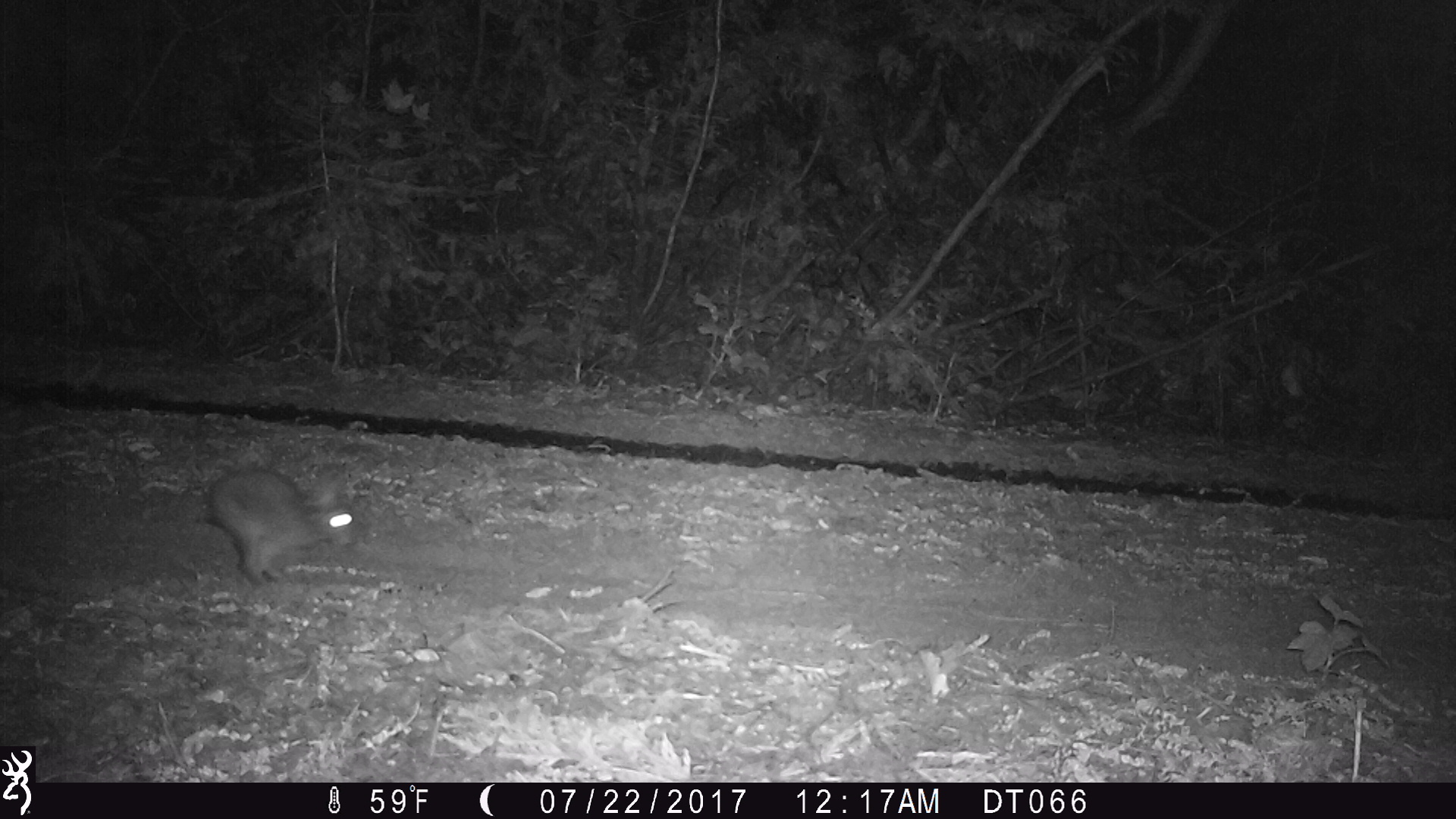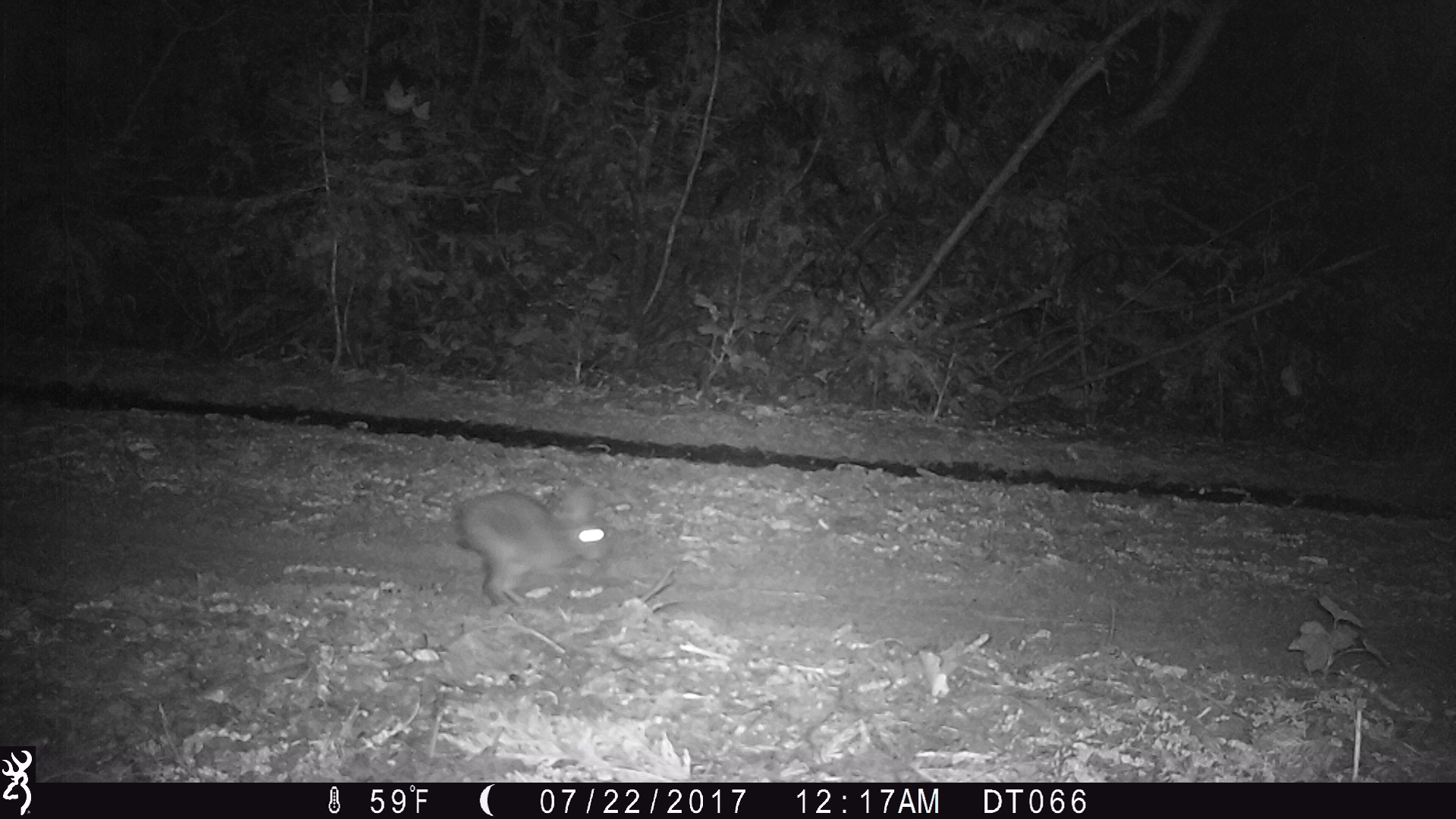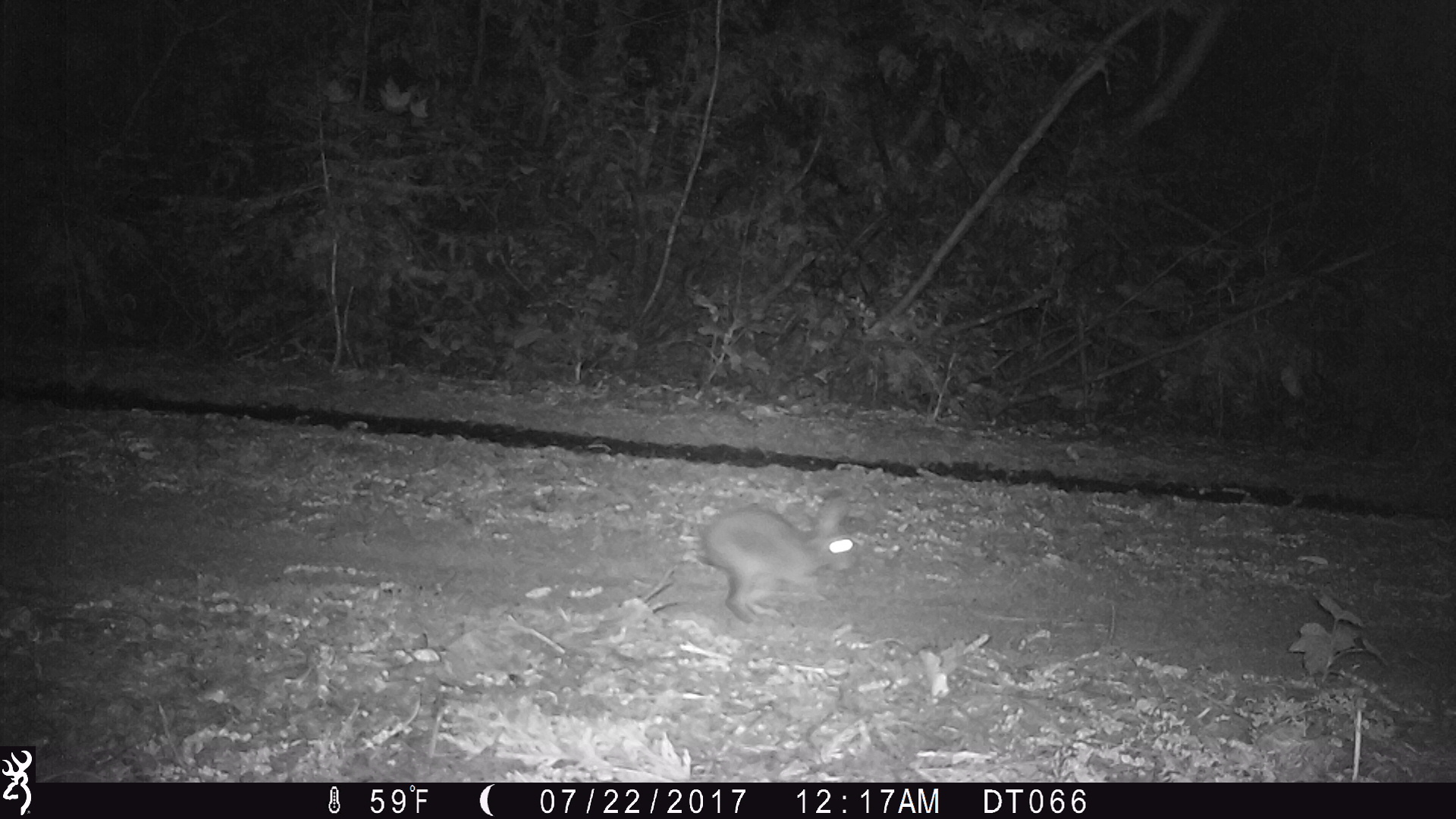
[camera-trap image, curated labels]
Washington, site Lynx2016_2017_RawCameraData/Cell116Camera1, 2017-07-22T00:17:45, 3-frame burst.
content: unidentified animal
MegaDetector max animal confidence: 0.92